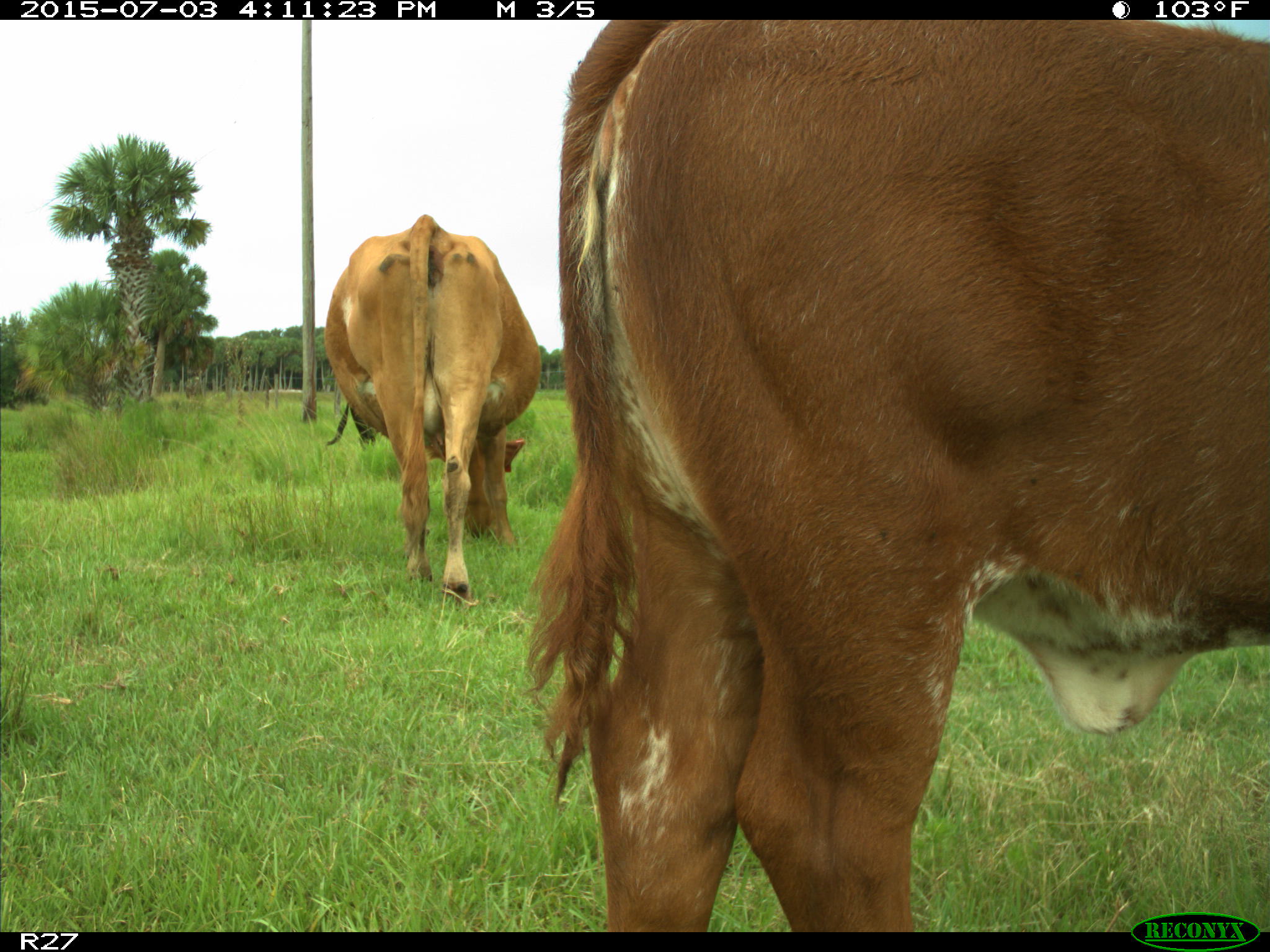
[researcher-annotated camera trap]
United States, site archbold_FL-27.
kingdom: Animalia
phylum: Chordata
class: Mammalia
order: Artiodactyla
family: Bovidae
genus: Bos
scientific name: Bos taurus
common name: domestic cow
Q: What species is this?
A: Bos taurus (domestic cow).